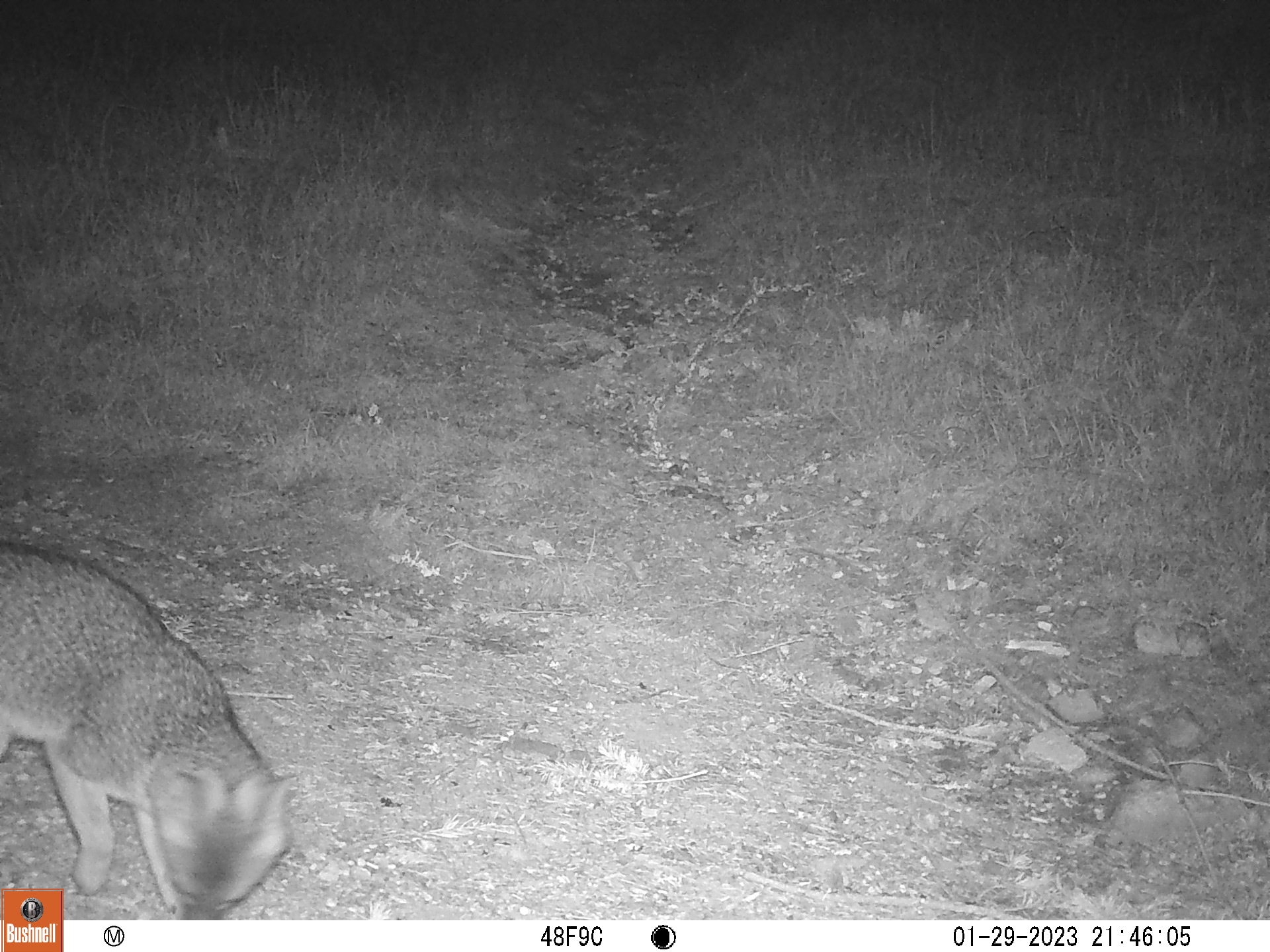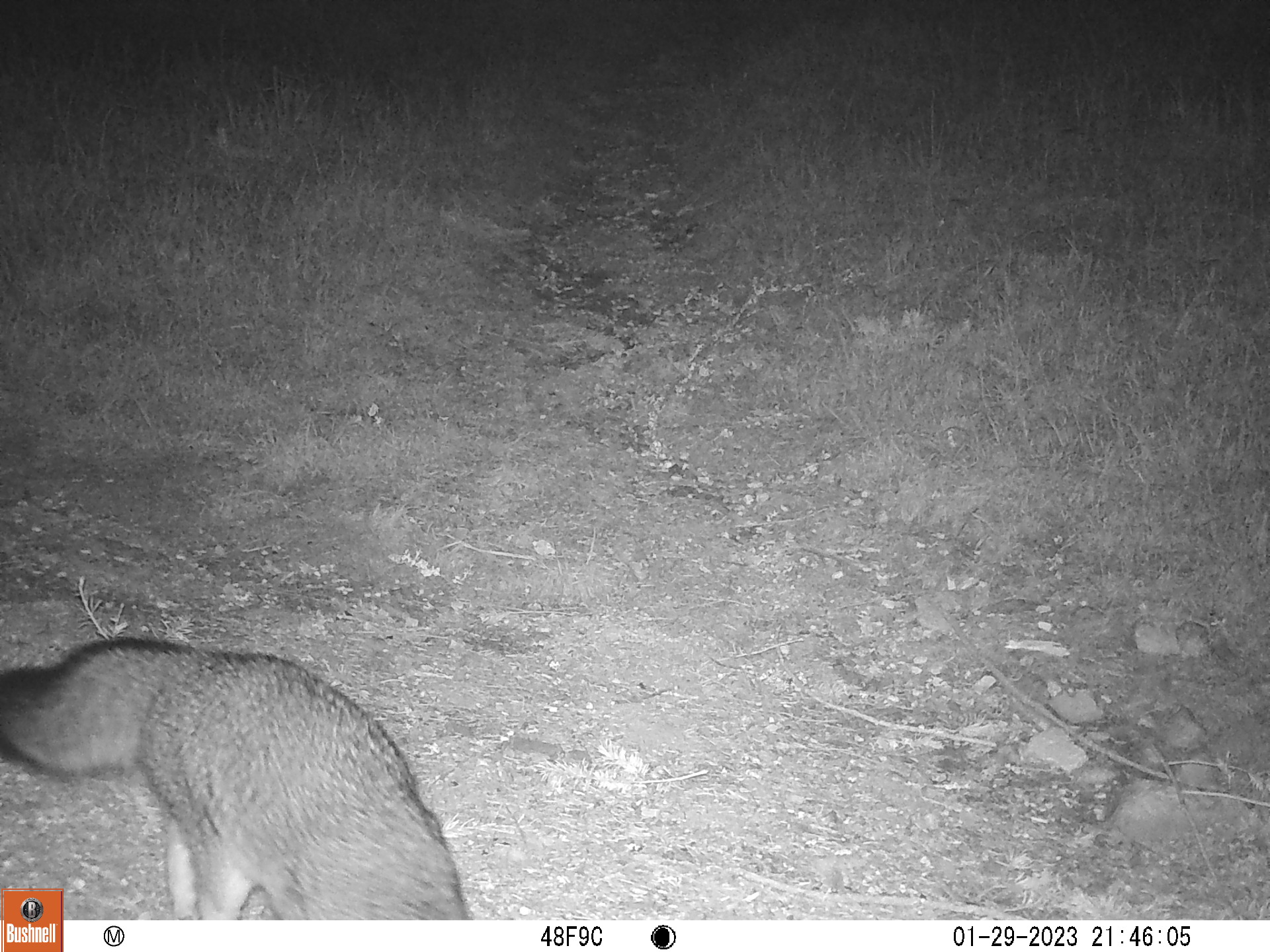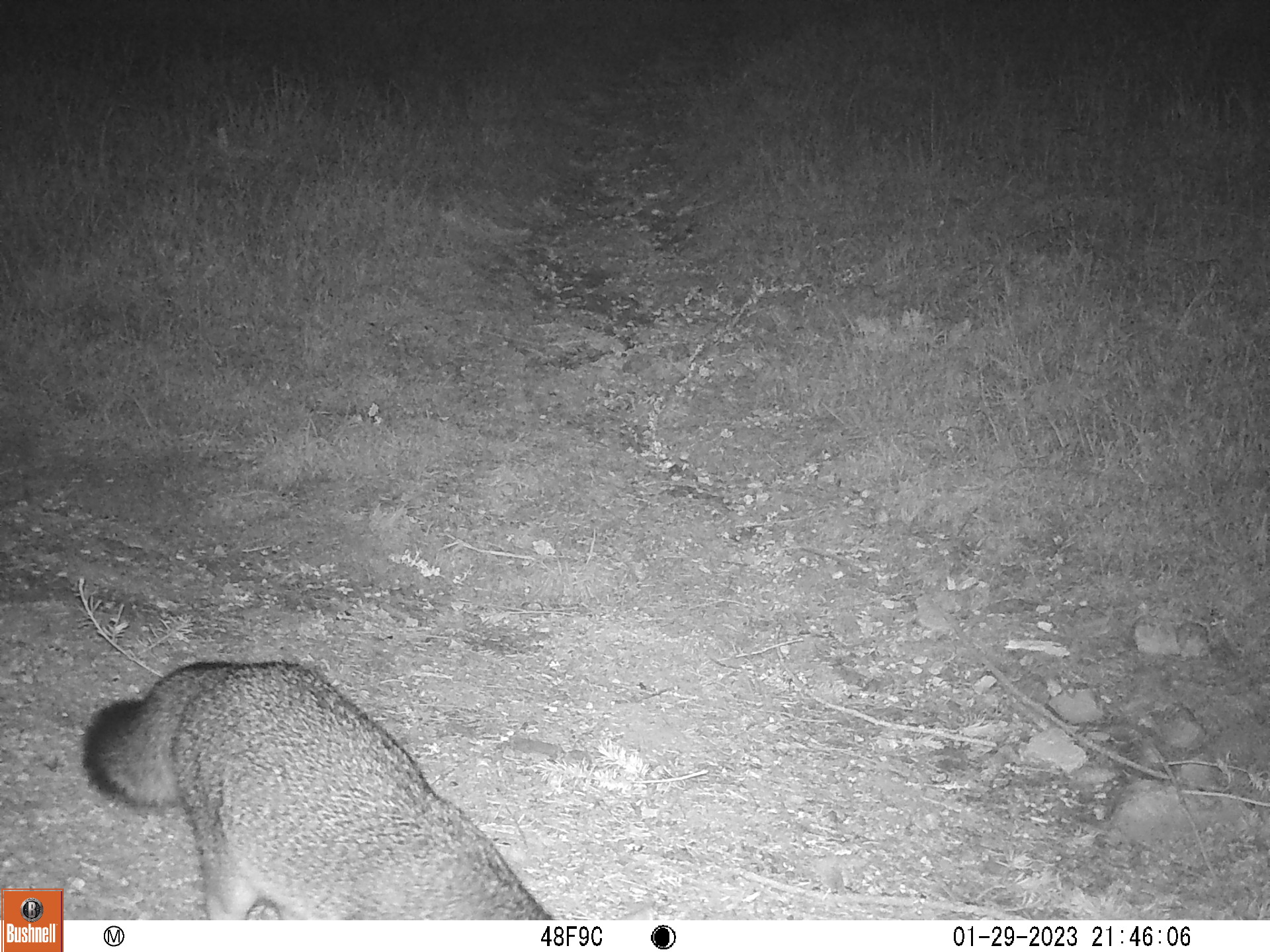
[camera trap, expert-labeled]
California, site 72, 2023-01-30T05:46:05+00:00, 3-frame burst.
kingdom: Animalia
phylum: Chordata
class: Mammalia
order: Carnivora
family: Canidae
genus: Urocyon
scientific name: Urocyon cinereoargenteus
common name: gray fox